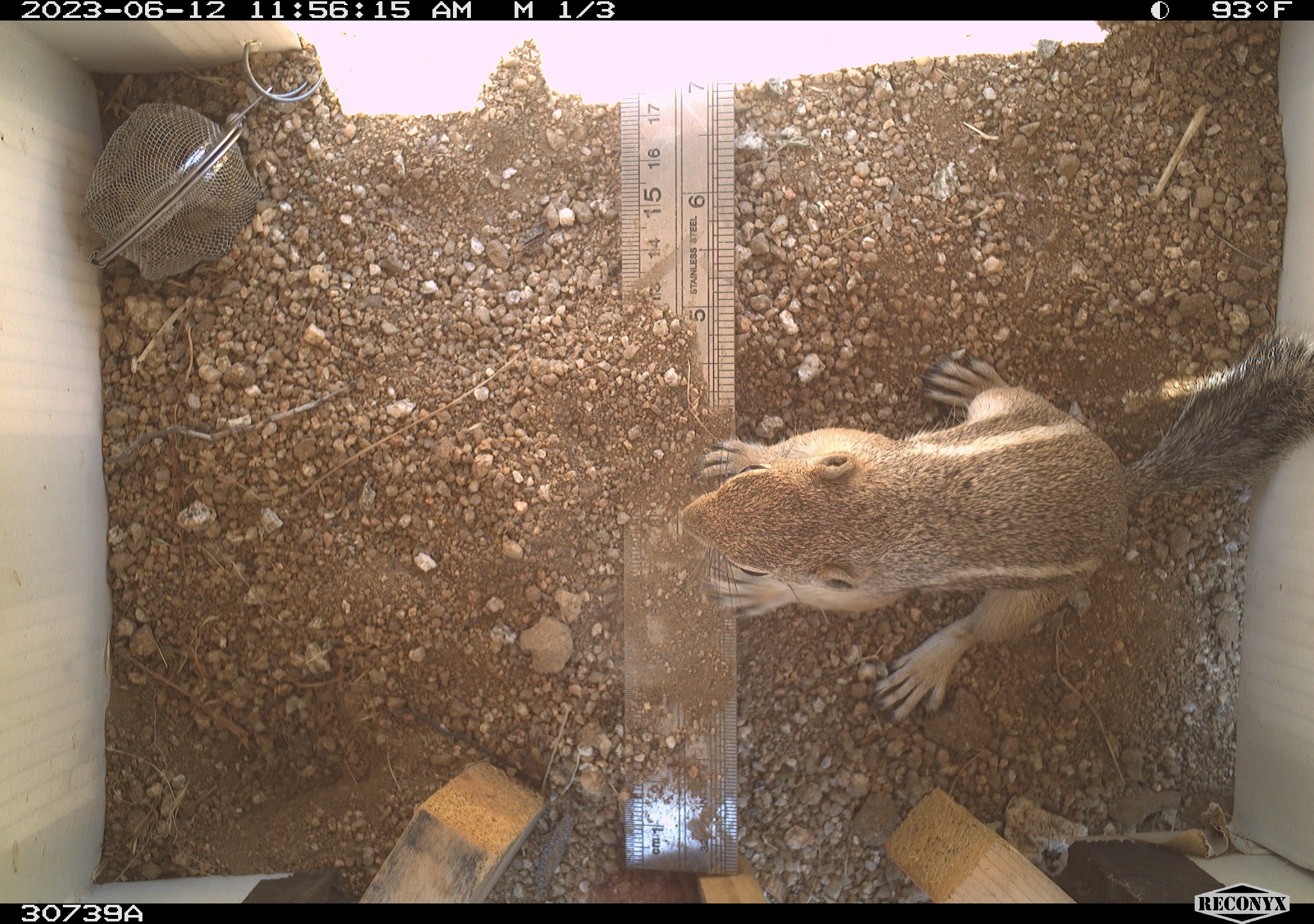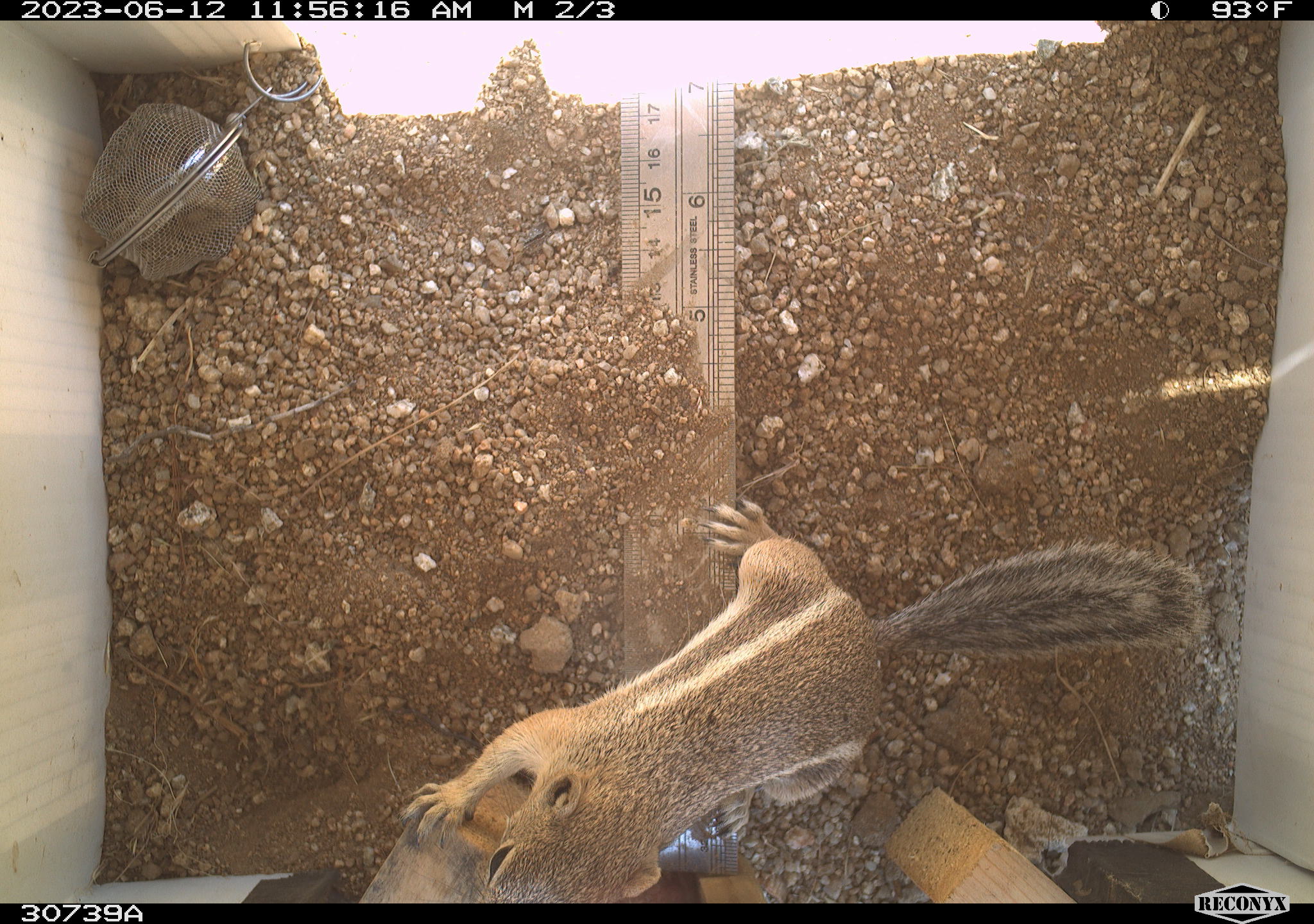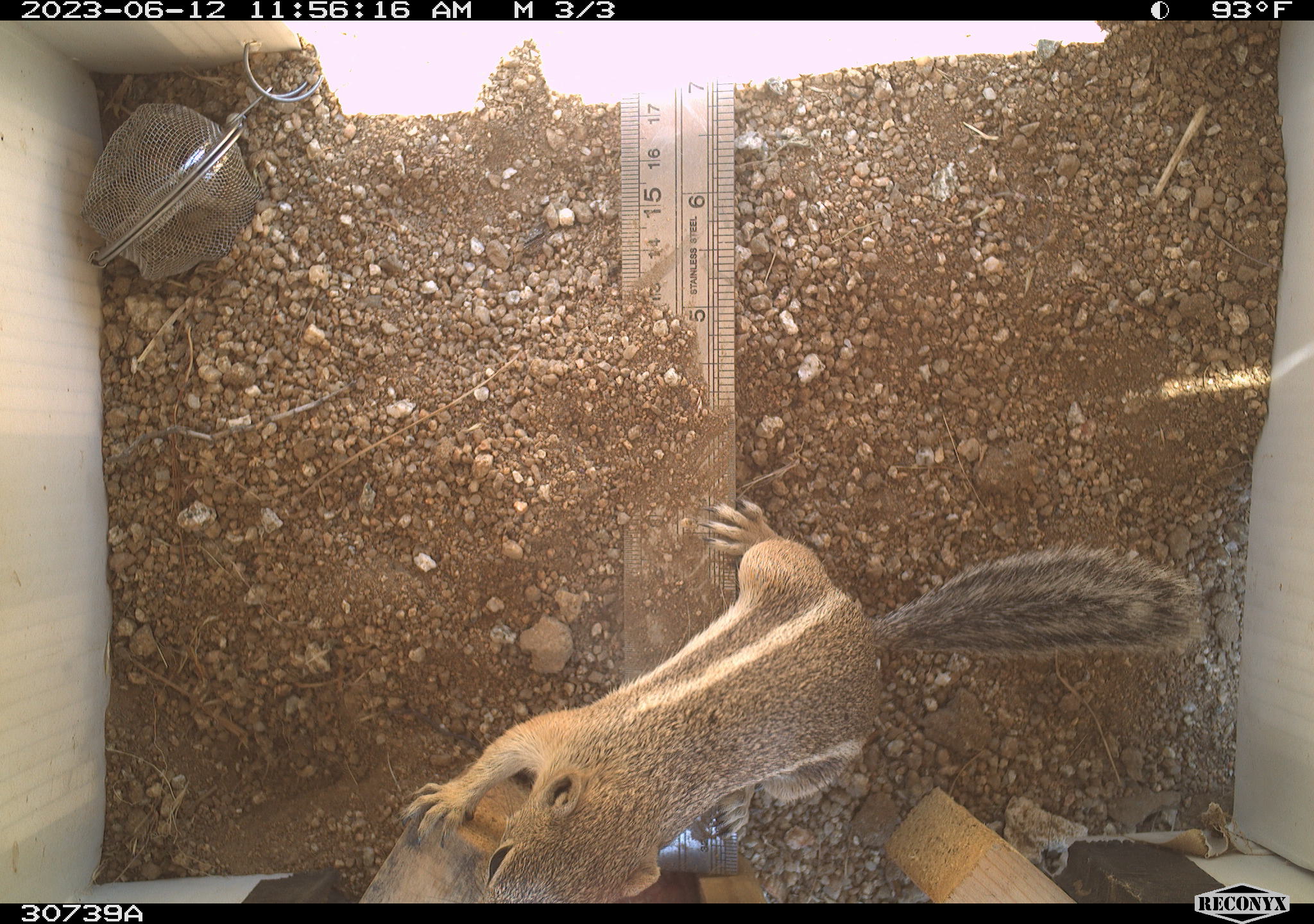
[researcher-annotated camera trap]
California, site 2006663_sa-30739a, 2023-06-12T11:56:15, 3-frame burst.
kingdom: Animalia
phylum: Chordata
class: Mammalia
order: Rodentia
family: Sciuridae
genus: Ammospermophilus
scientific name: Ammospermophilus leucurus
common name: white-tailed antelope squirrel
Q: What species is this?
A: White-tailed antelope squirrel (Ammospermophilus leucurus).